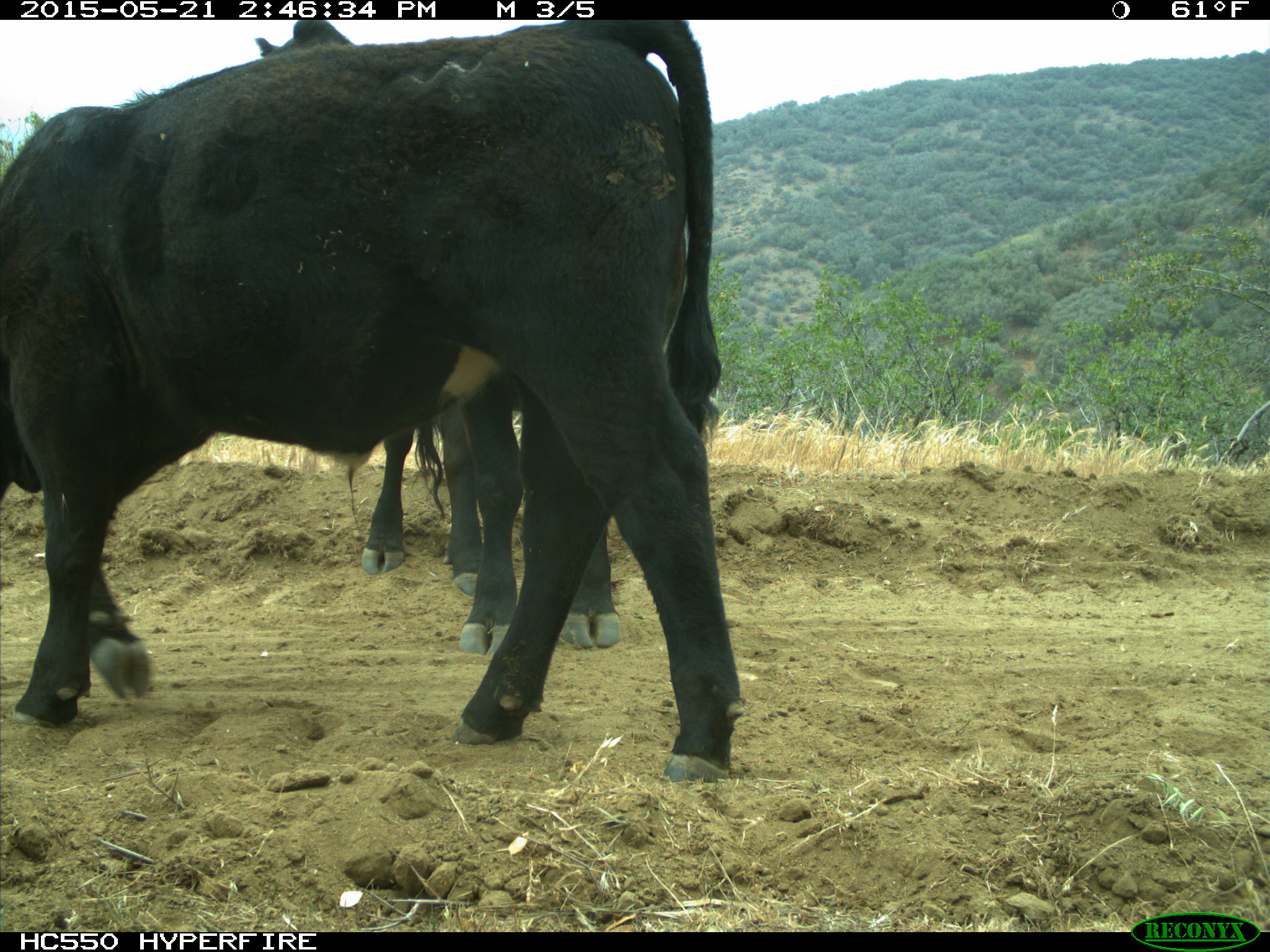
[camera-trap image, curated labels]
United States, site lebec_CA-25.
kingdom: Animalia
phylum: Chordata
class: Mammalia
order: Artiodactyla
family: Bovidae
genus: Bos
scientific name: Bos taurus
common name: domestic cow